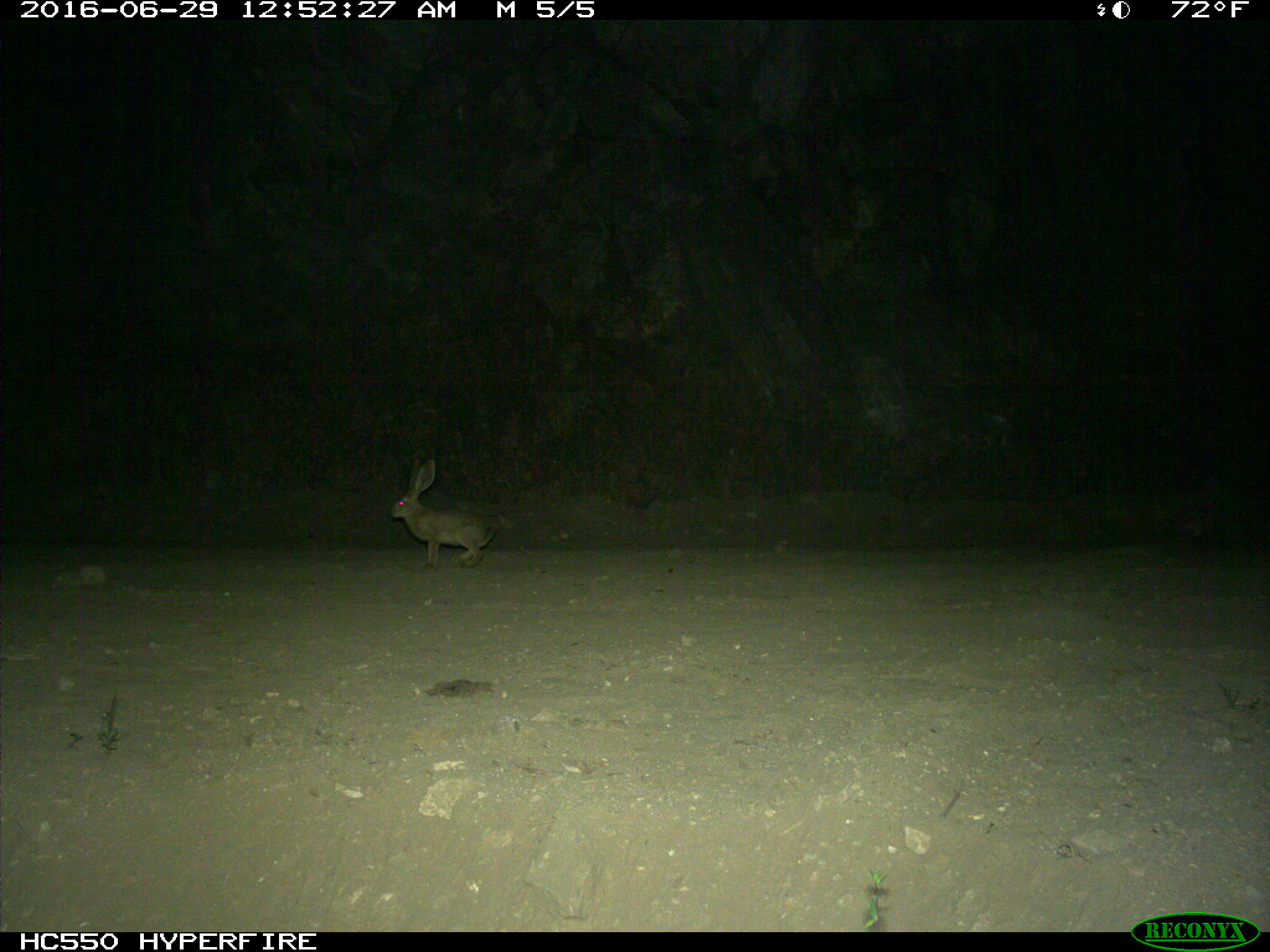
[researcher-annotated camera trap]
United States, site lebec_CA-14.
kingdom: Animalia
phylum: Chordata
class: Mammalia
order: Lagomorpha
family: Leporidae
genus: Lepus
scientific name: Lepus californicus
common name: black-tailed jackrabbit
Lepus californicus (black-tailed jackrabbit).